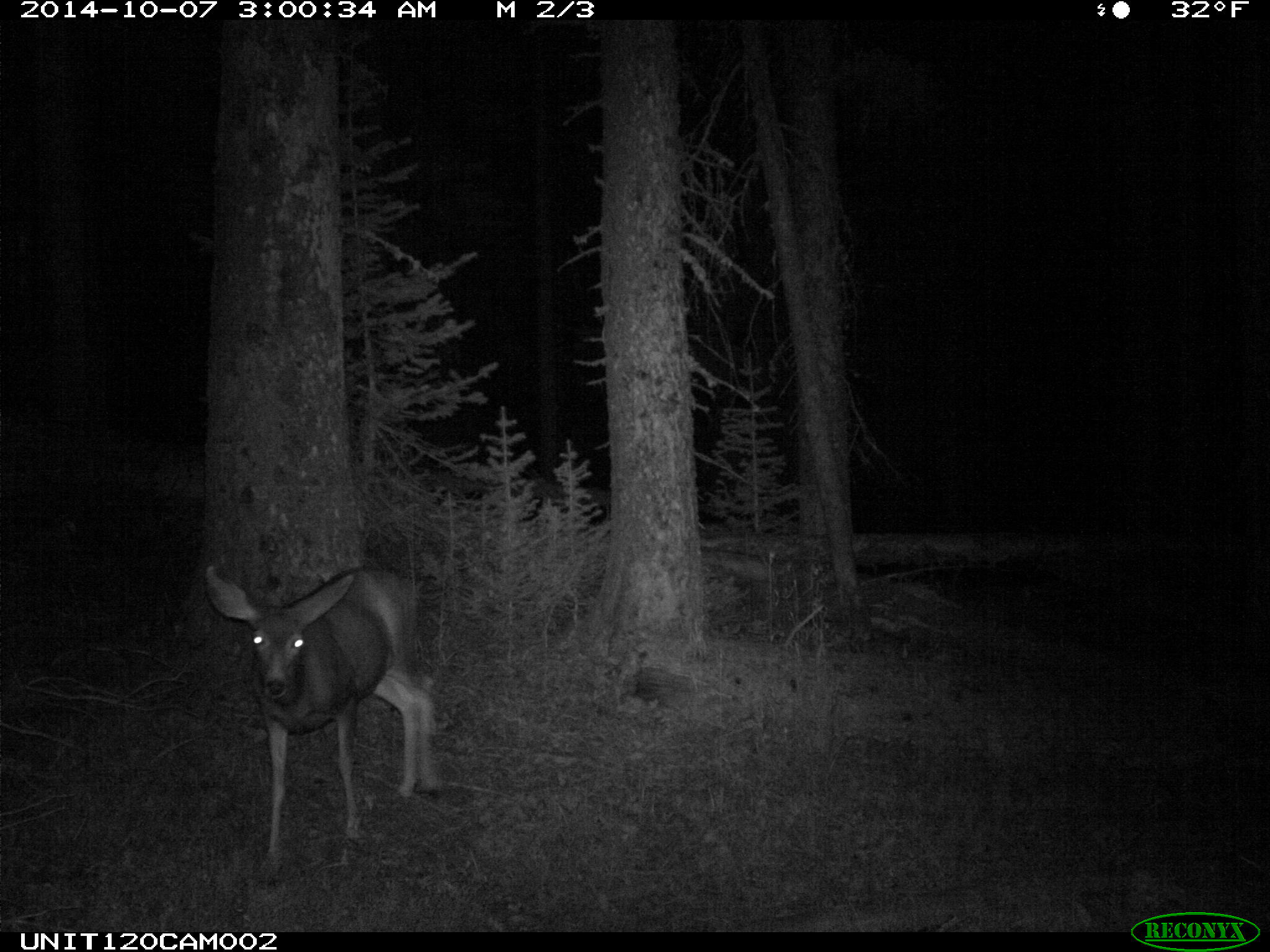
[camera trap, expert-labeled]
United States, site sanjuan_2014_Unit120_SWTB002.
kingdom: Animalia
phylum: Chordata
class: Mammalia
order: Artiodactyla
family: Cervidae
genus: Odocoileus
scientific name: Odocoileus hemionus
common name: mule deer